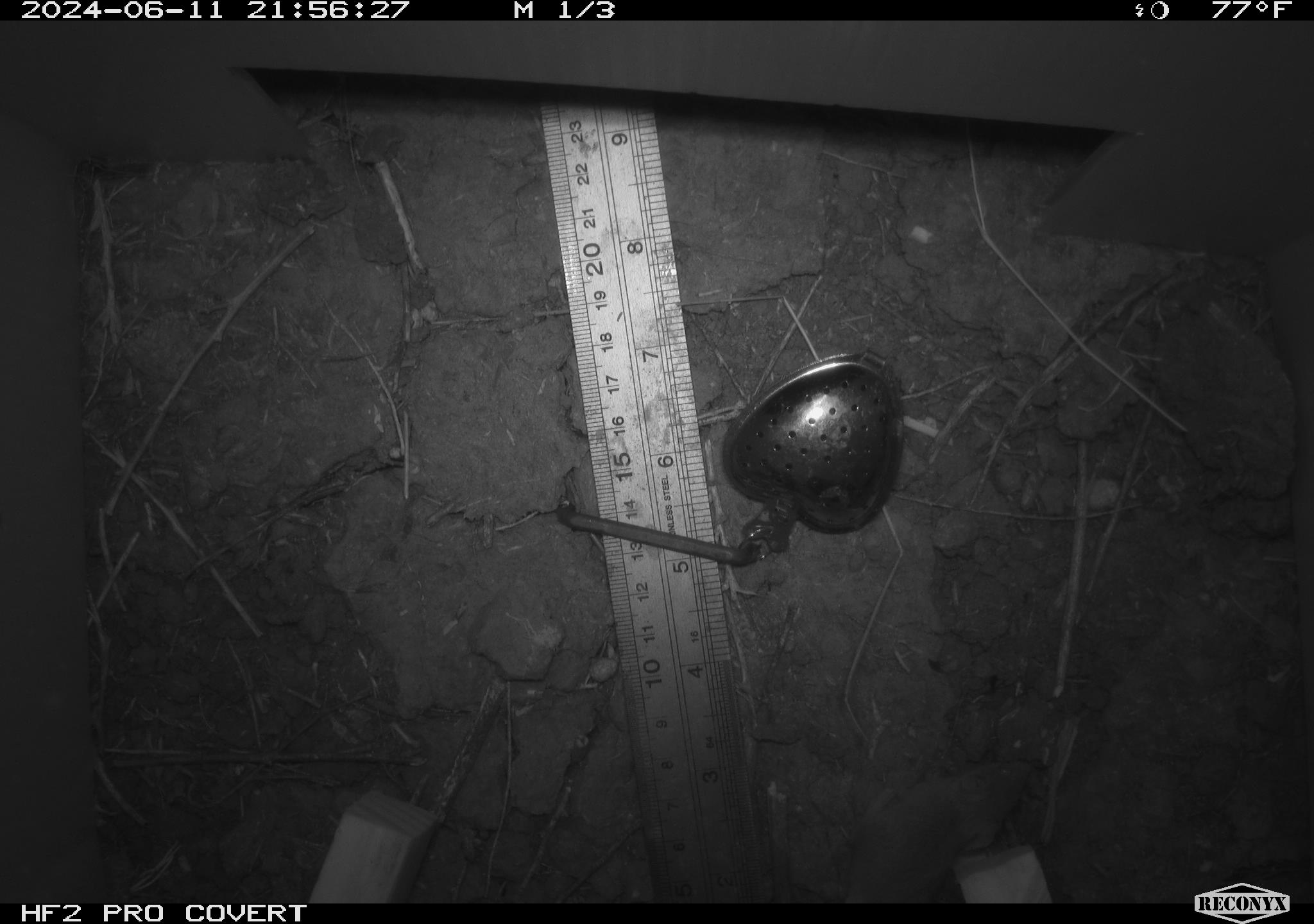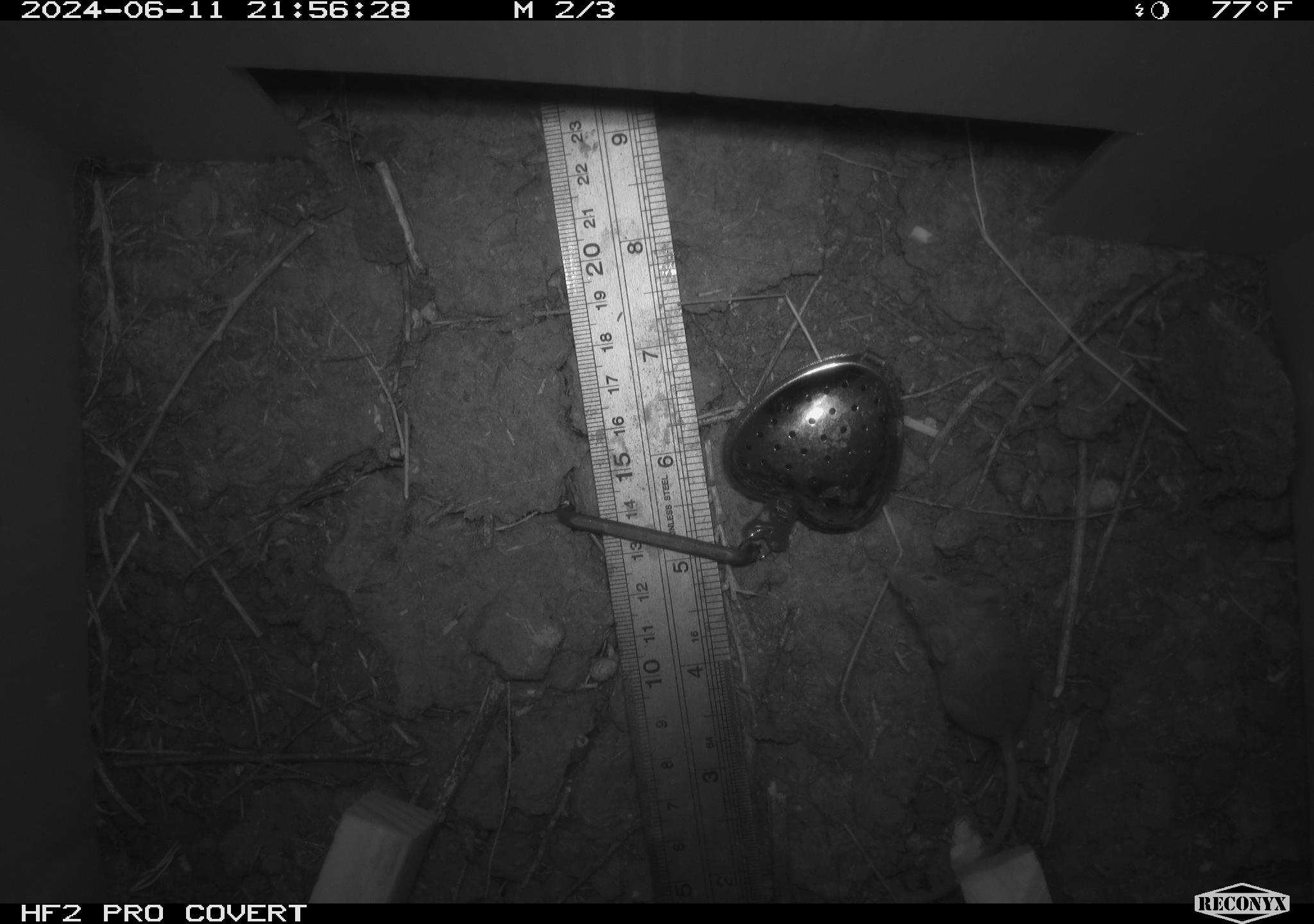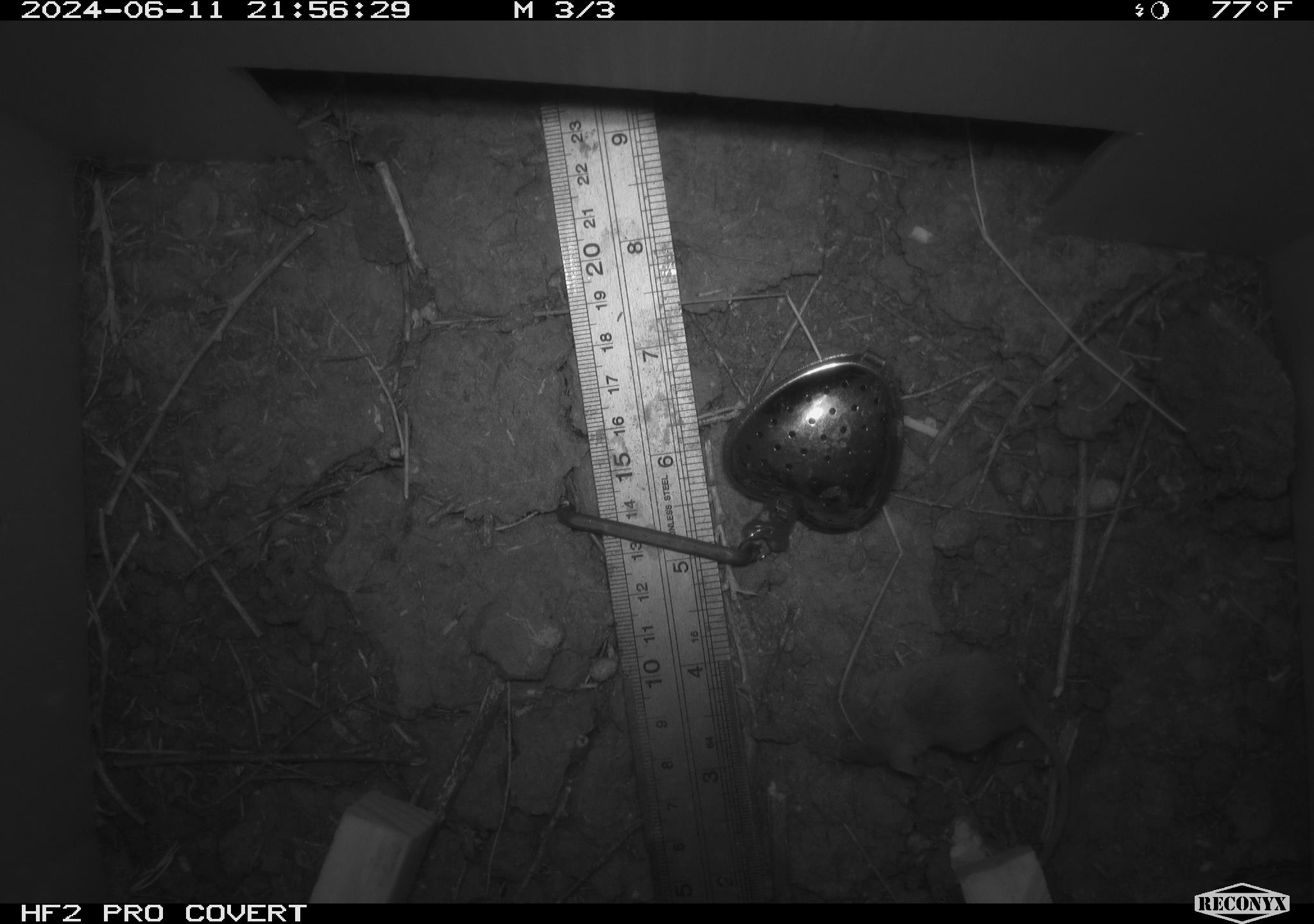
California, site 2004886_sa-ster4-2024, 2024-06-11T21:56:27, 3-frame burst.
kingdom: Animalia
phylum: Chordata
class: Mammalia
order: Rodentia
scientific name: Rodentia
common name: mouse species